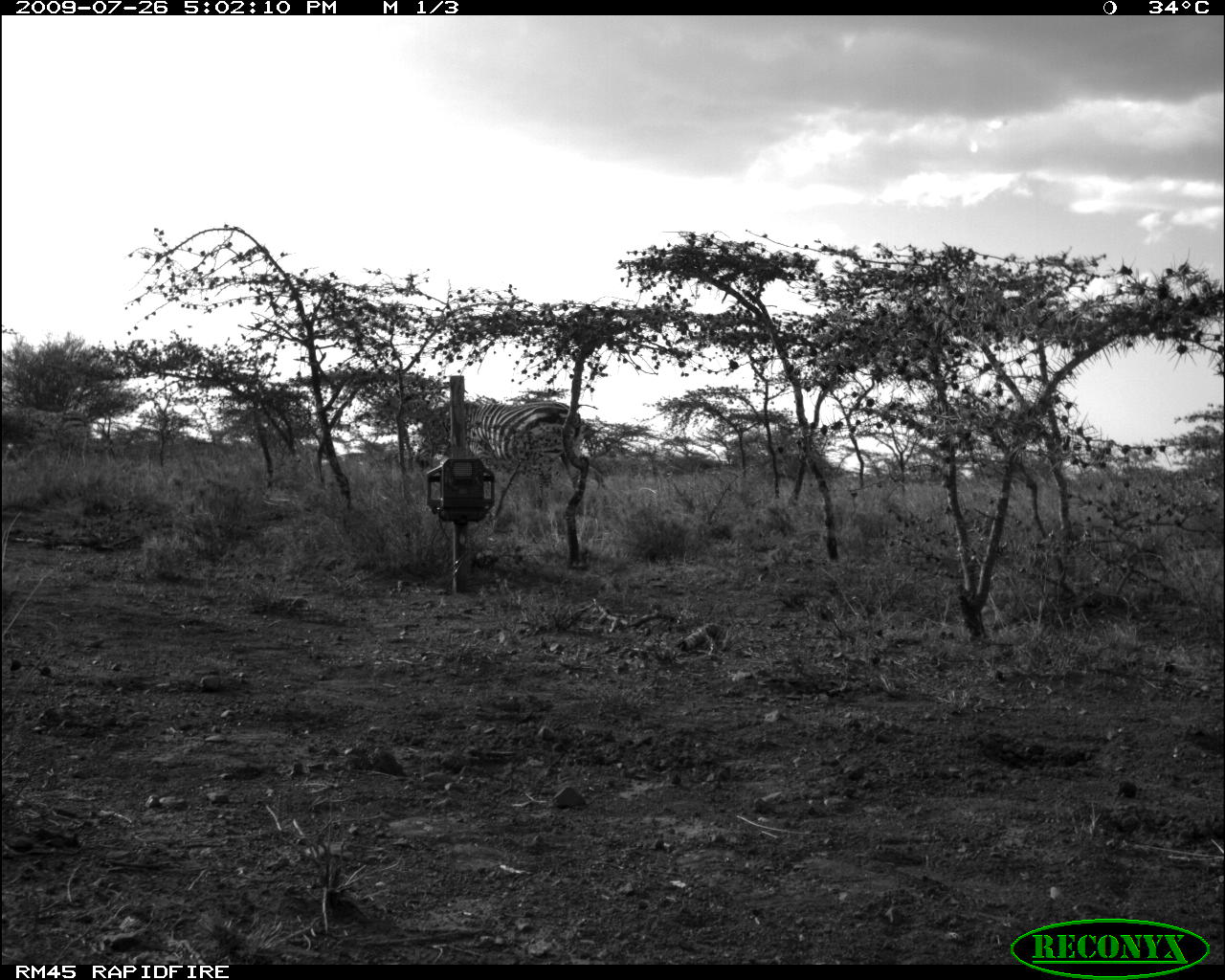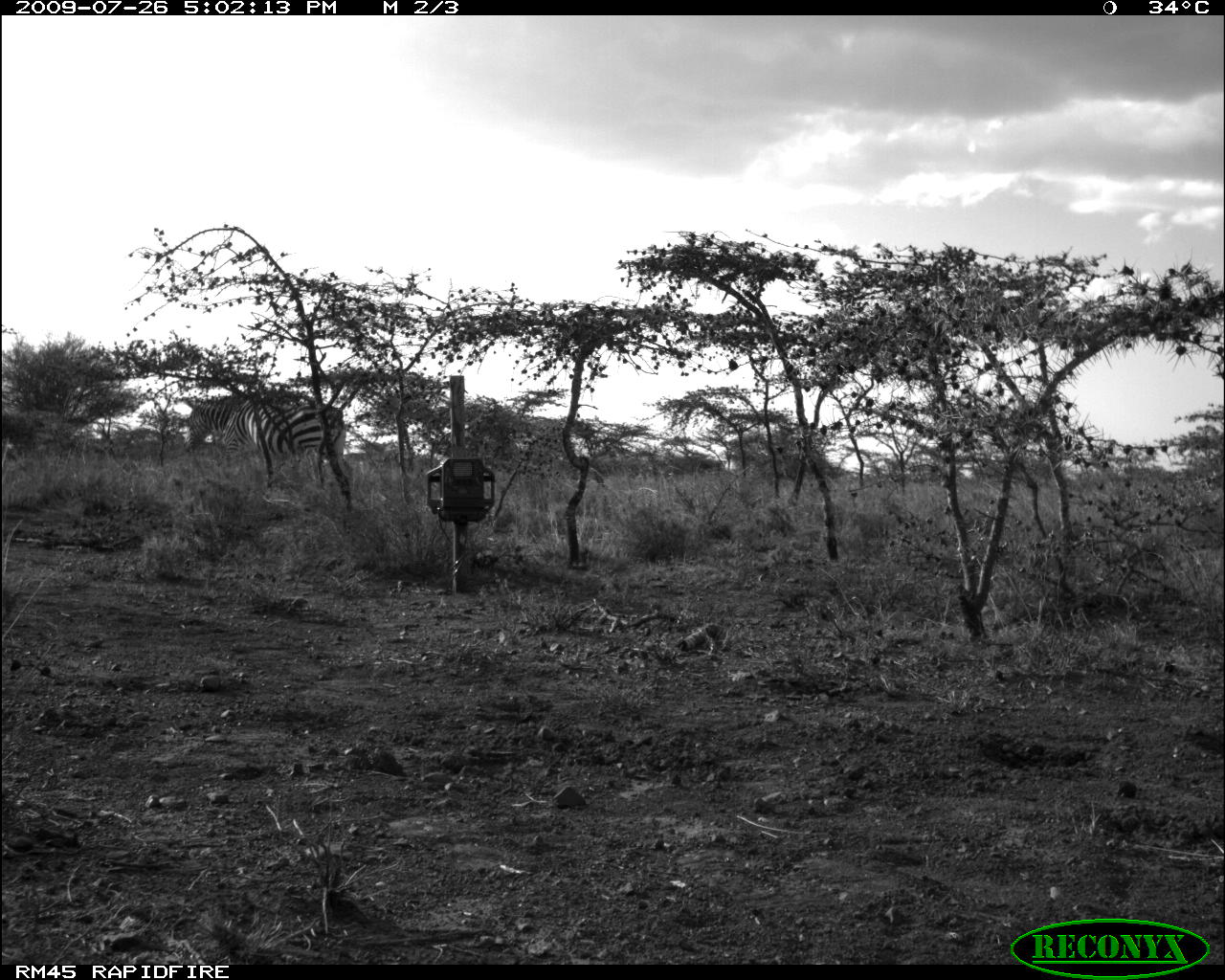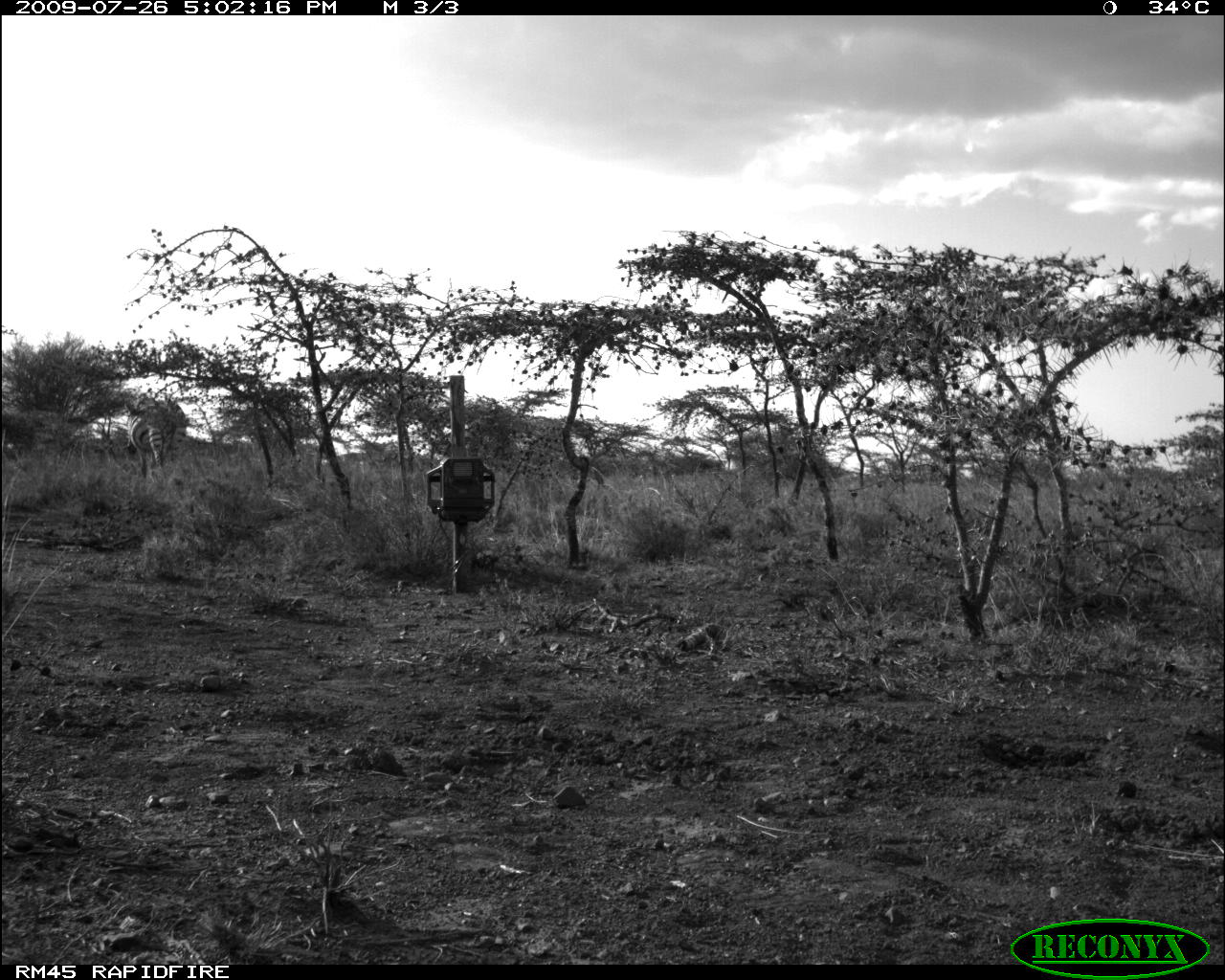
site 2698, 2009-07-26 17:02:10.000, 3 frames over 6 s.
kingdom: Animalia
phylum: Chordata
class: Mammalia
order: Perissodactyla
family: Equidae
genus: Equus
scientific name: Equus quagga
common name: plains zebra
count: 2